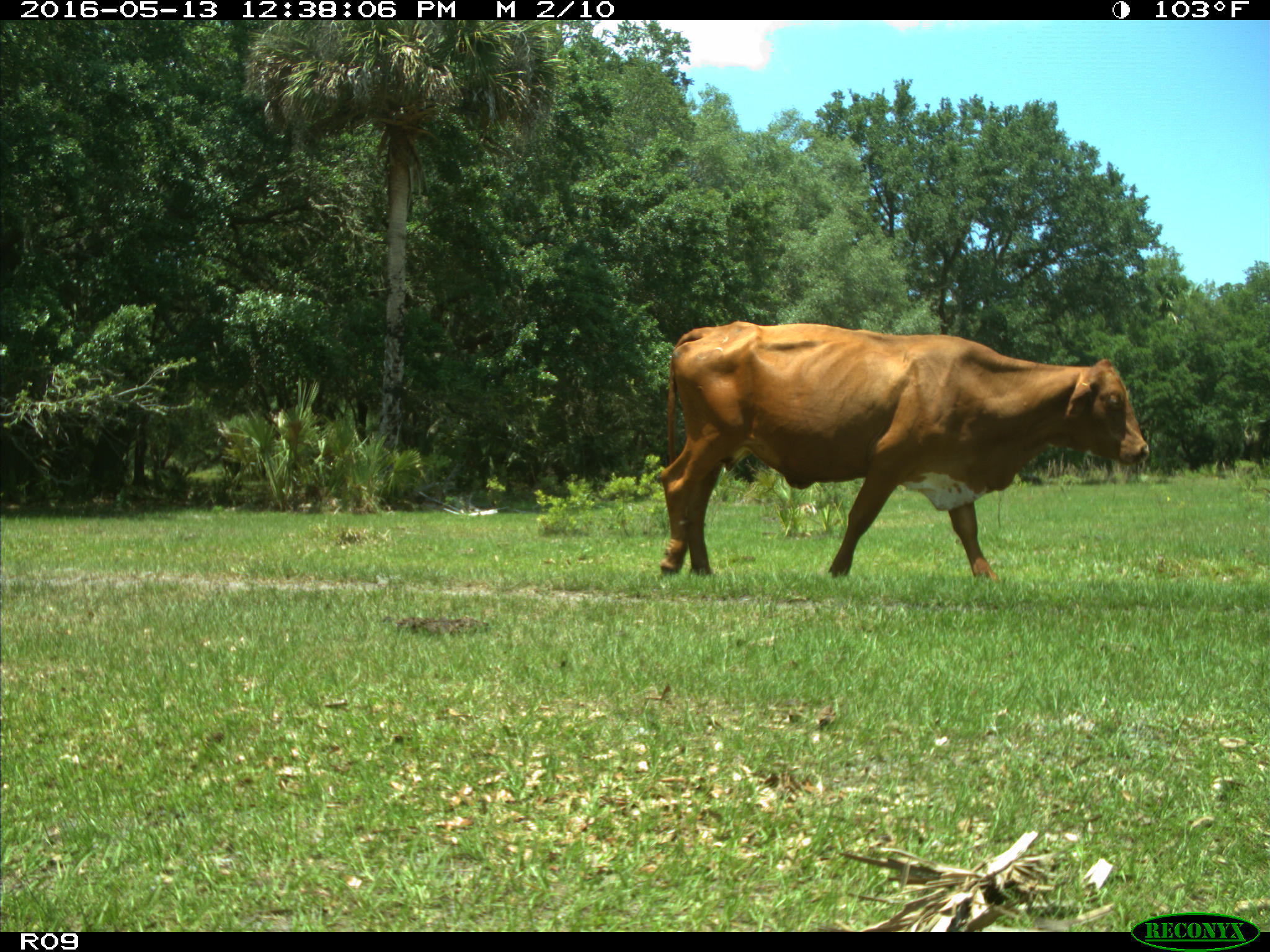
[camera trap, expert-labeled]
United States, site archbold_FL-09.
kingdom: Animalia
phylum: Chordata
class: Mammalia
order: Artiodactyla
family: Bovidae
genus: Bos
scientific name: Bos taurus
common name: domestic cow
Bos taurus (domestic cow).